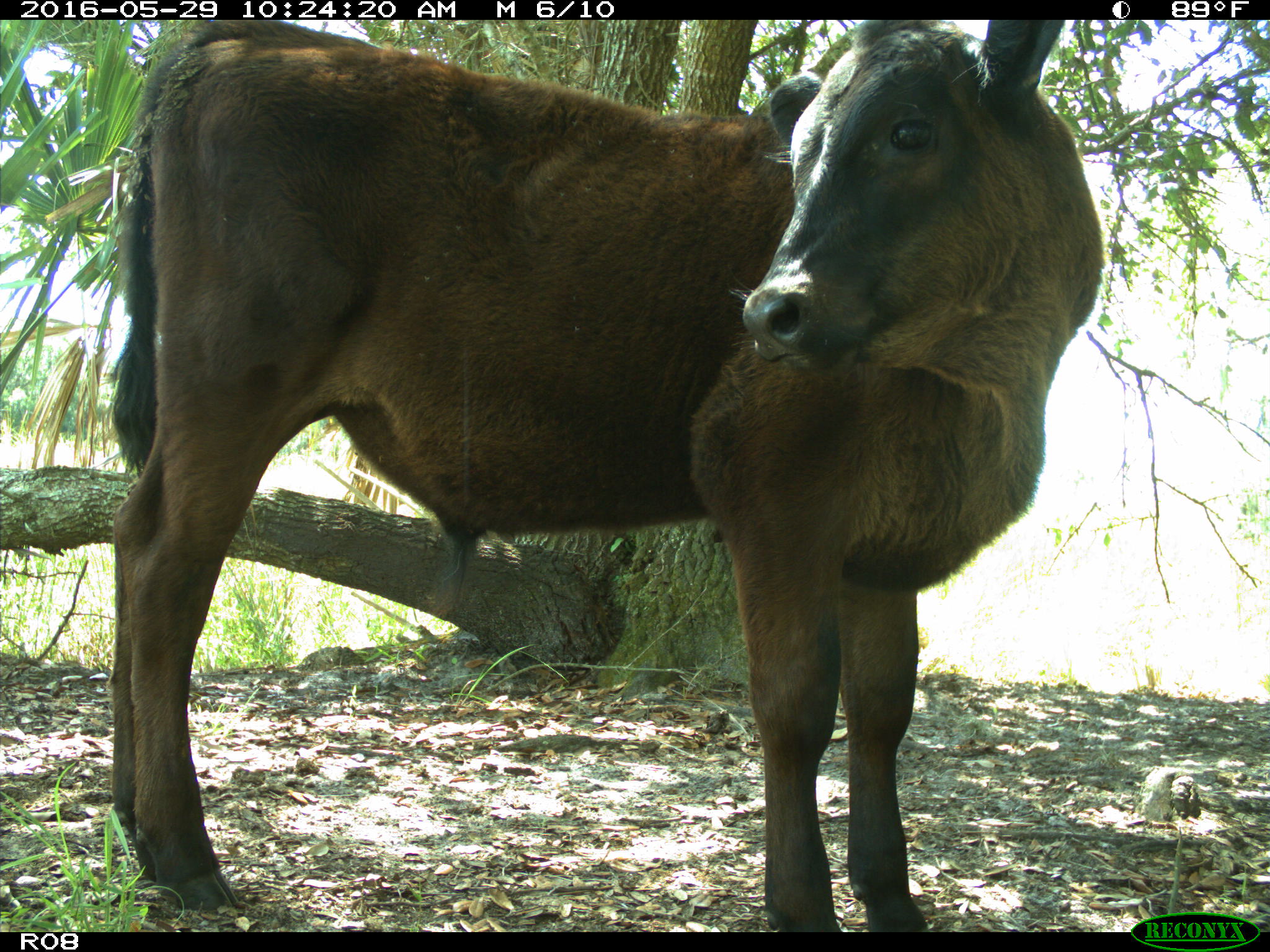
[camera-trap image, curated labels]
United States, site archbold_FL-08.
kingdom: Animalia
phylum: Chordata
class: Mammalia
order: Artiodactyla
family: Bovidae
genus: Bos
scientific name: Bos taurus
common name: domestic cow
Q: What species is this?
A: Bos taurus (domestic cow).